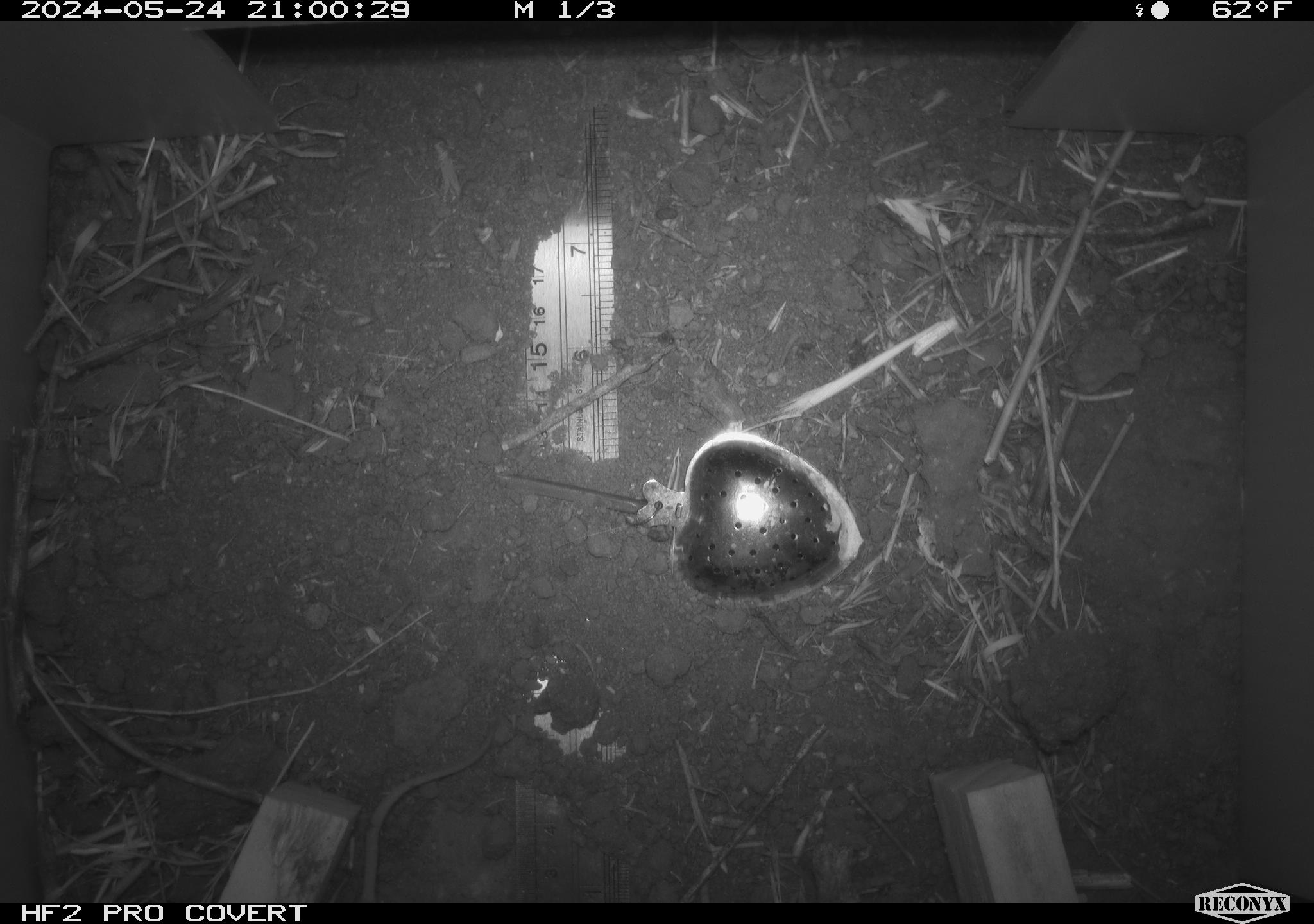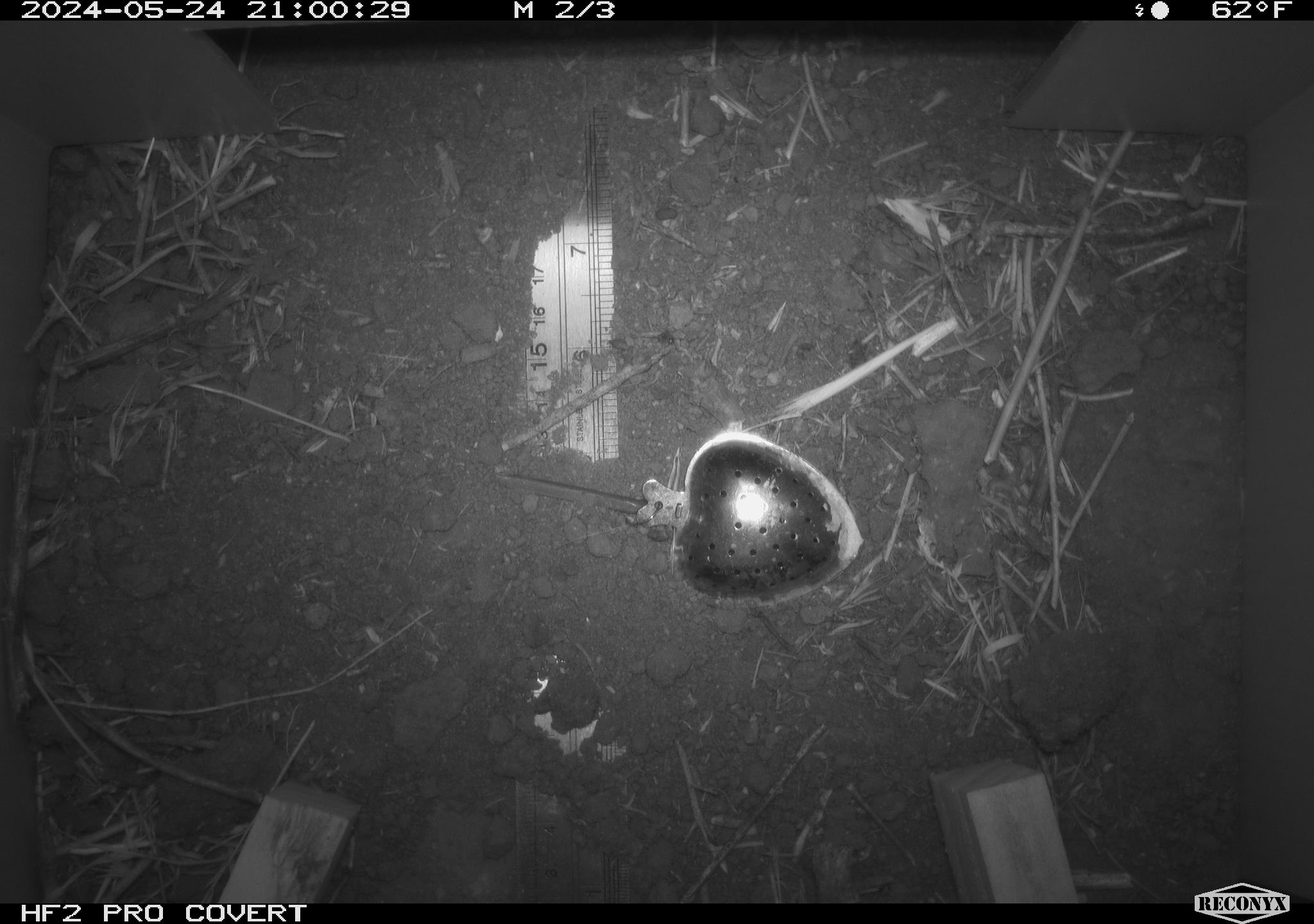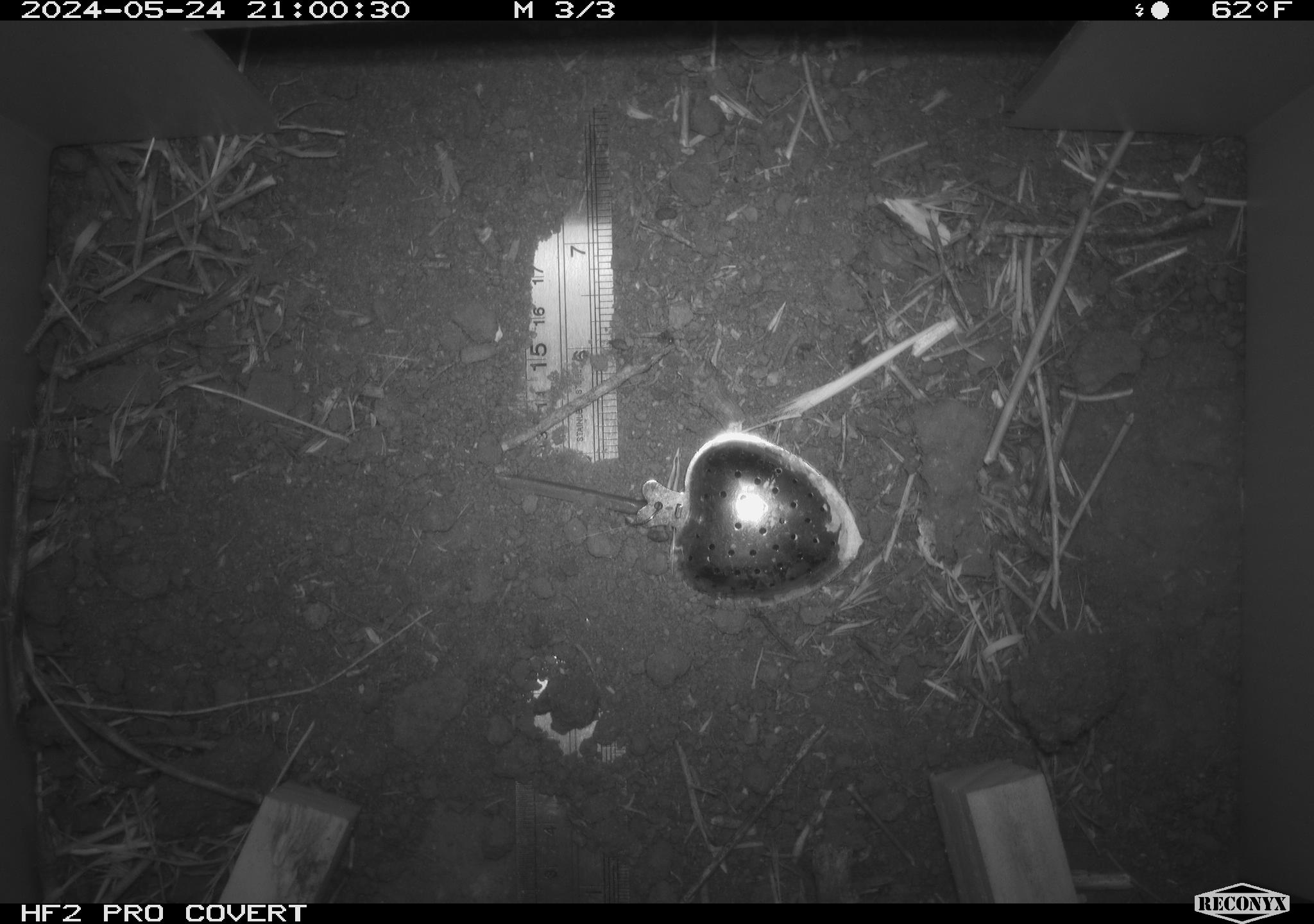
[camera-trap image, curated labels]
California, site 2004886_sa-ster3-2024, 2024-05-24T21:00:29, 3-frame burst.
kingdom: Animalia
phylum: Chordata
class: Mammalia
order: Rodentia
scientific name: Rodentia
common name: mouse species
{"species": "mouse species (Rodentia)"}